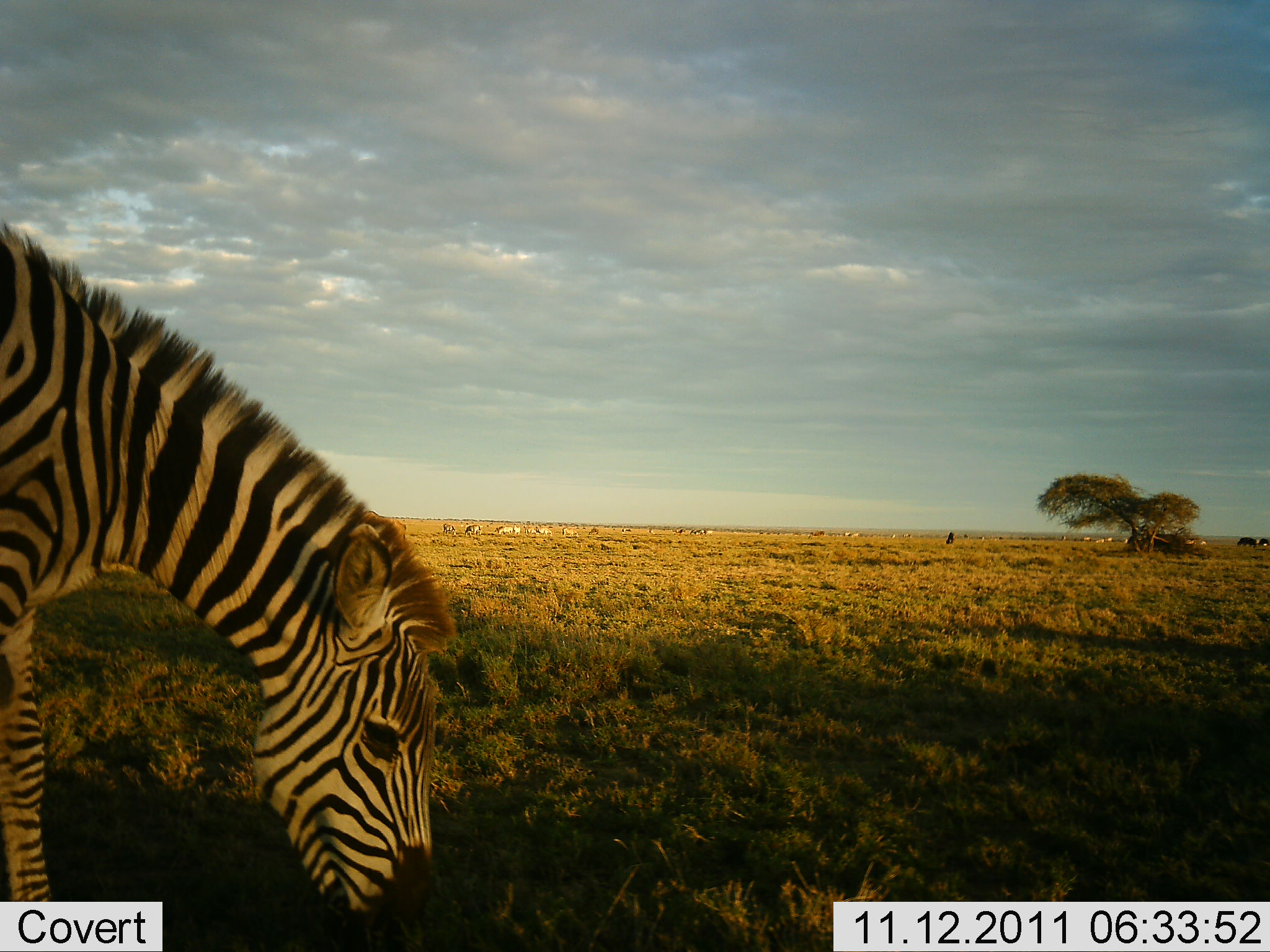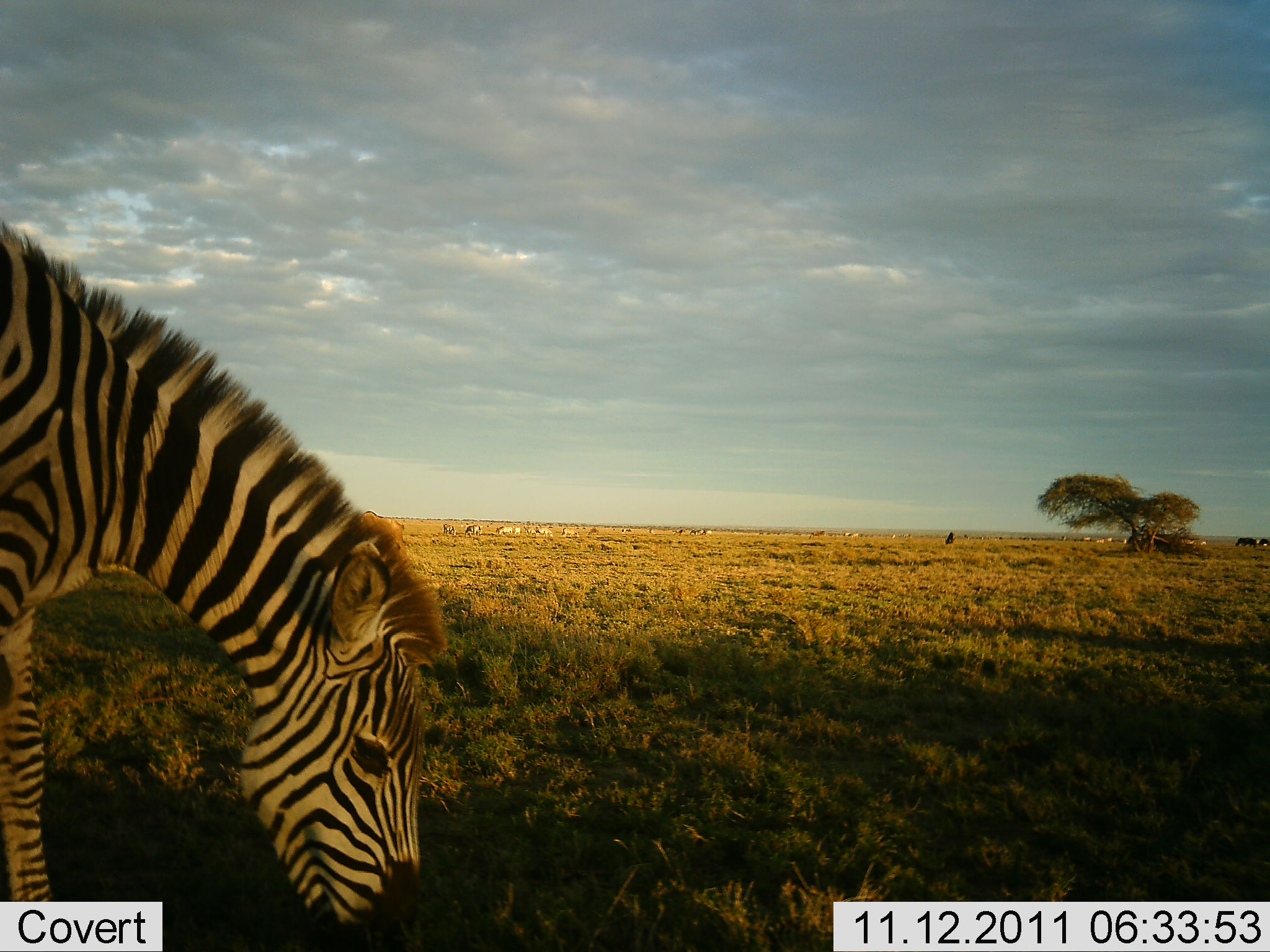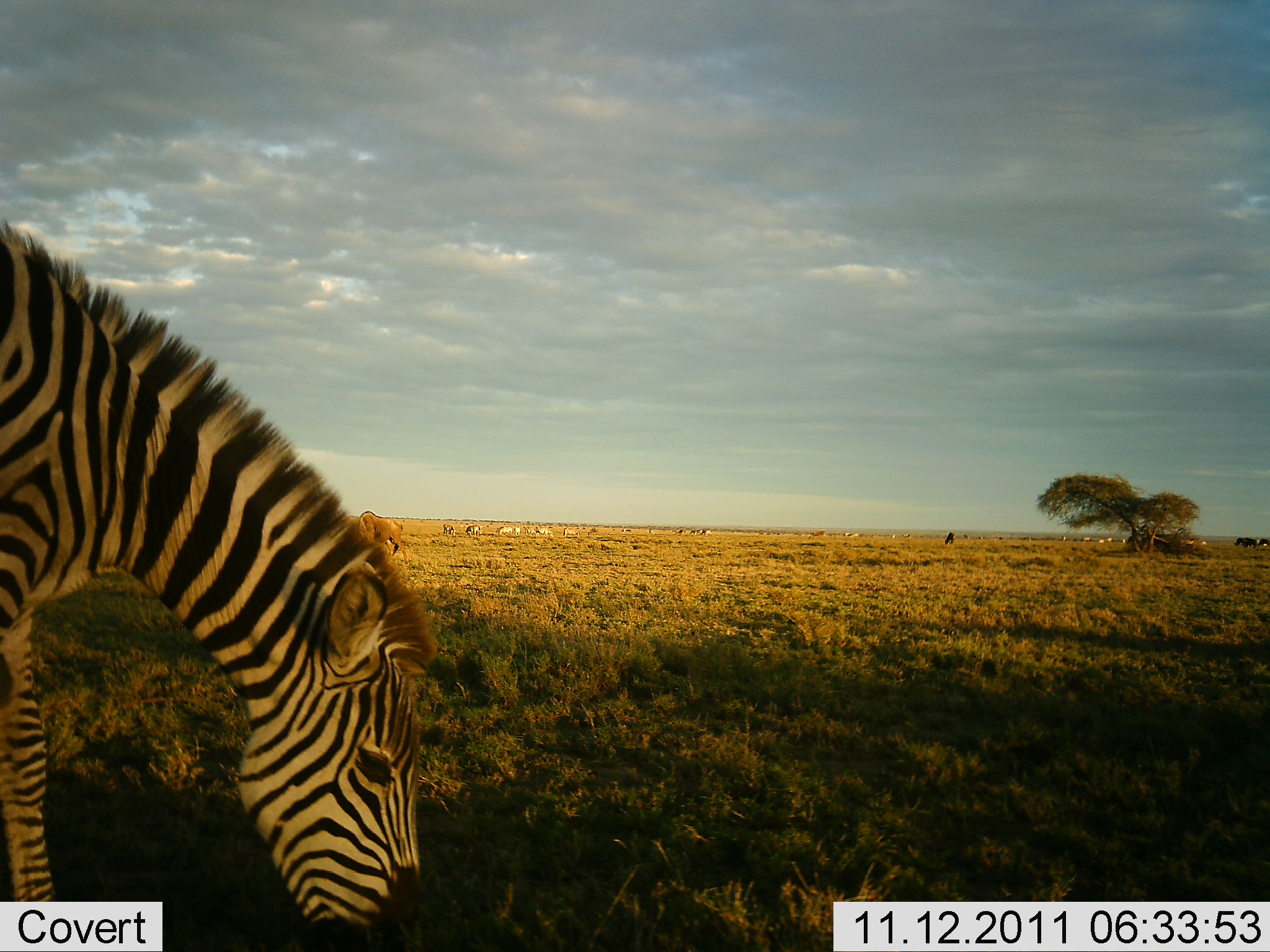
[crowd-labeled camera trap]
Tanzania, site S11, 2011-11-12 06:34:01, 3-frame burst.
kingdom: Animalia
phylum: Chordata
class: Mammalia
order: Perissodactyla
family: Equidae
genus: Equus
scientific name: Equus quagga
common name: plains zebra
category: zebra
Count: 1.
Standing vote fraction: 25%.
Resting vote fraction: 8%.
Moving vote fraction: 0%.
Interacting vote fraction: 0%.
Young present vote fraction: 0%.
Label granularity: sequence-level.